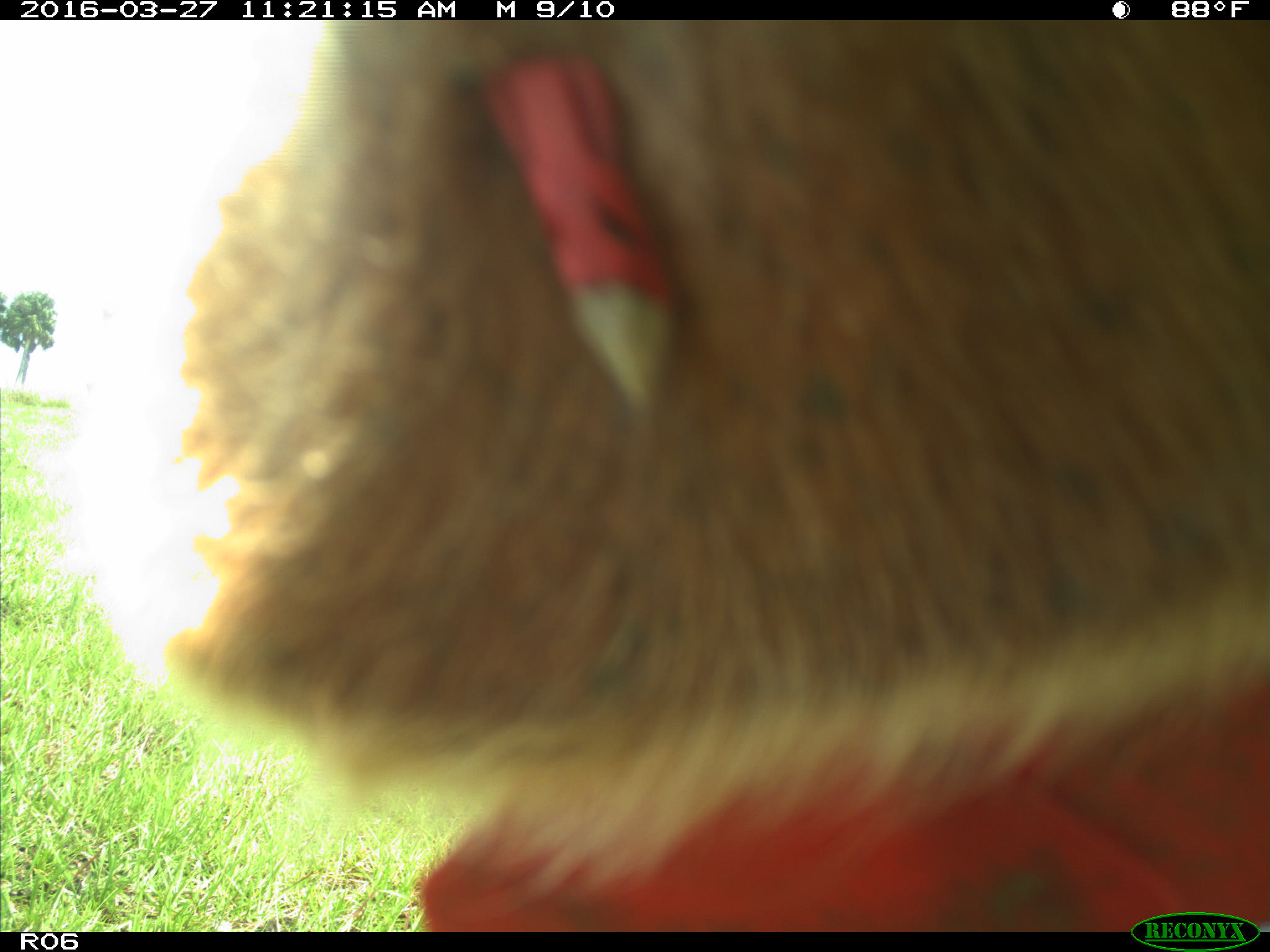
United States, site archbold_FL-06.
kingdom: Animalia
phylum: Chordata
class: Mammalia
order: Artiodactyla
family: Bovidae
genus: Bos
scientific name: Bos taurus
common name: domestic cow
Bos taurus (domestic cow).